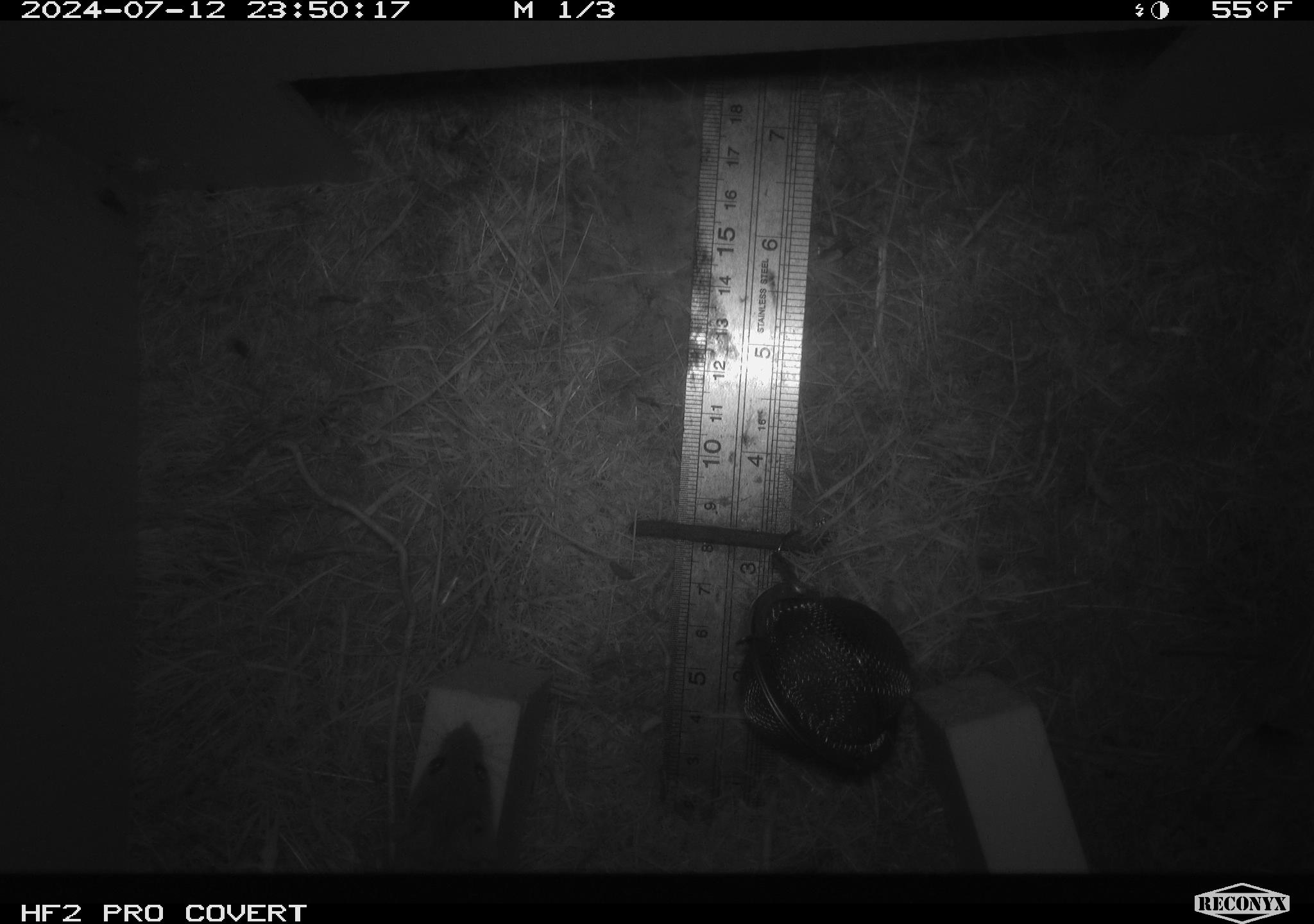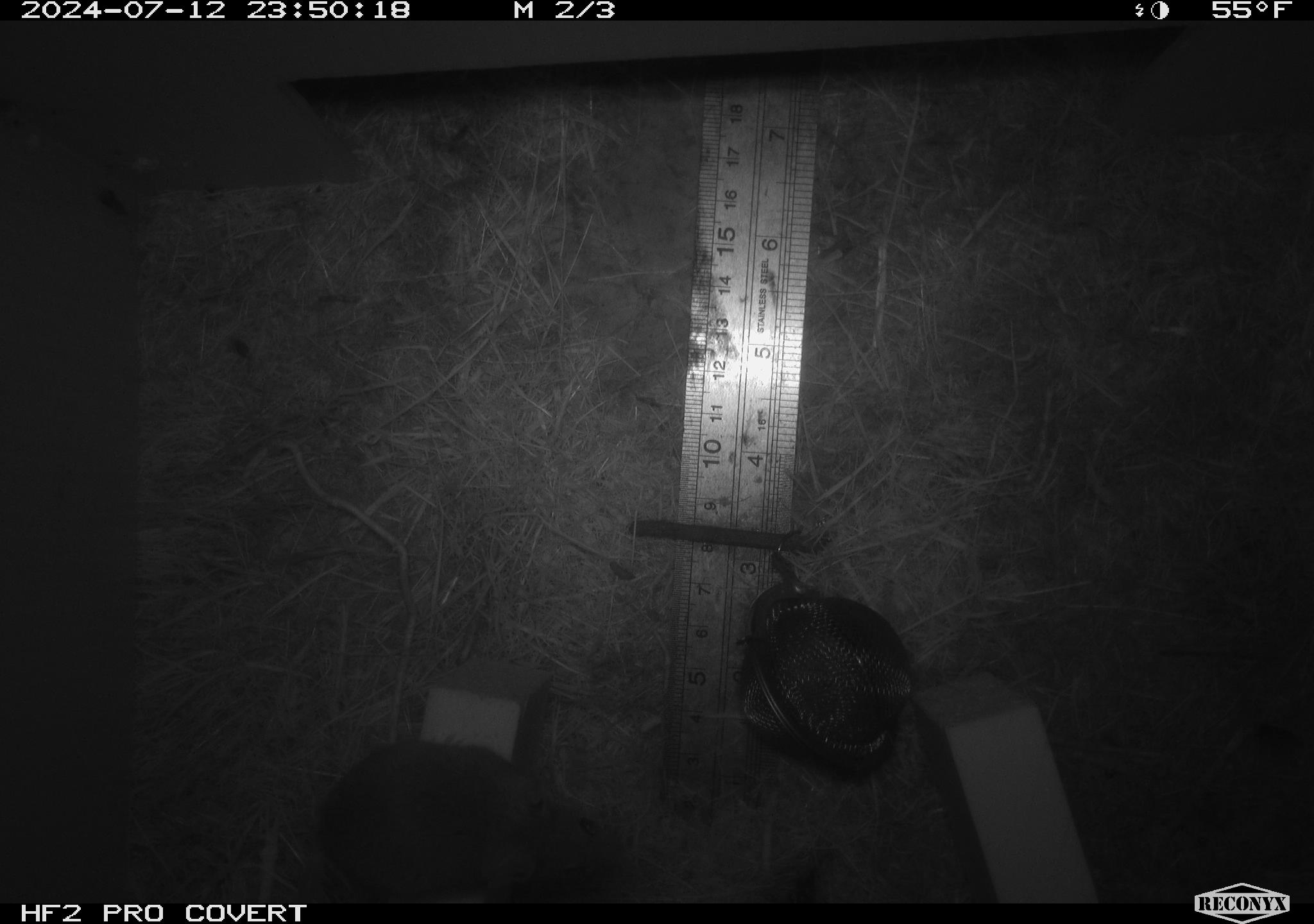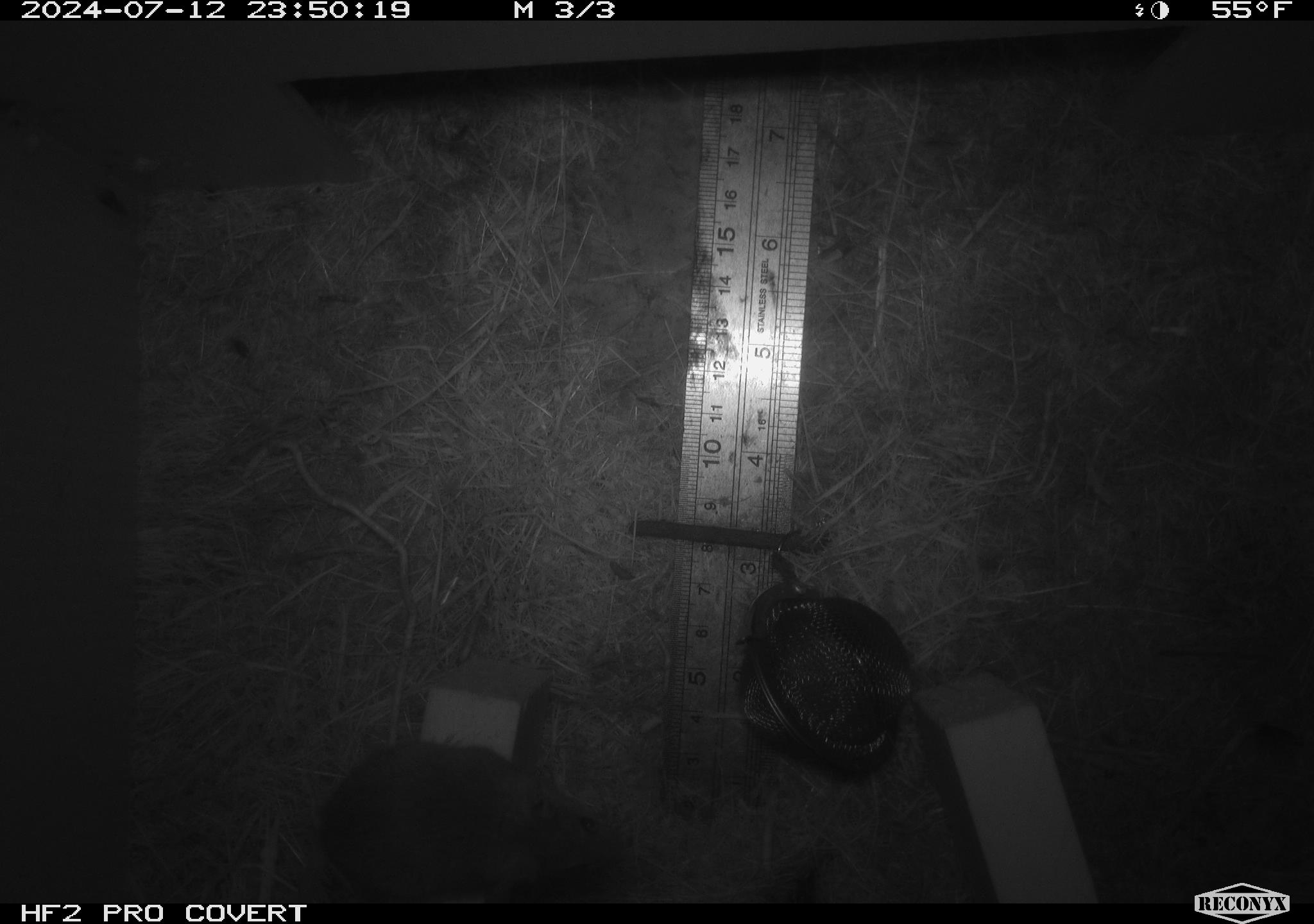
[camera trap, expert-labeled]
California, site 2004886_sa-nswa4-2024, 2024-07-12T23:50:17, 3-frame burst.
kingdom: Animalia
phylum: Chordata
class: Mammalia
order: Rodentia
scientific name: Rodentia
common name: mouse species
Mouse species (Rodentia).